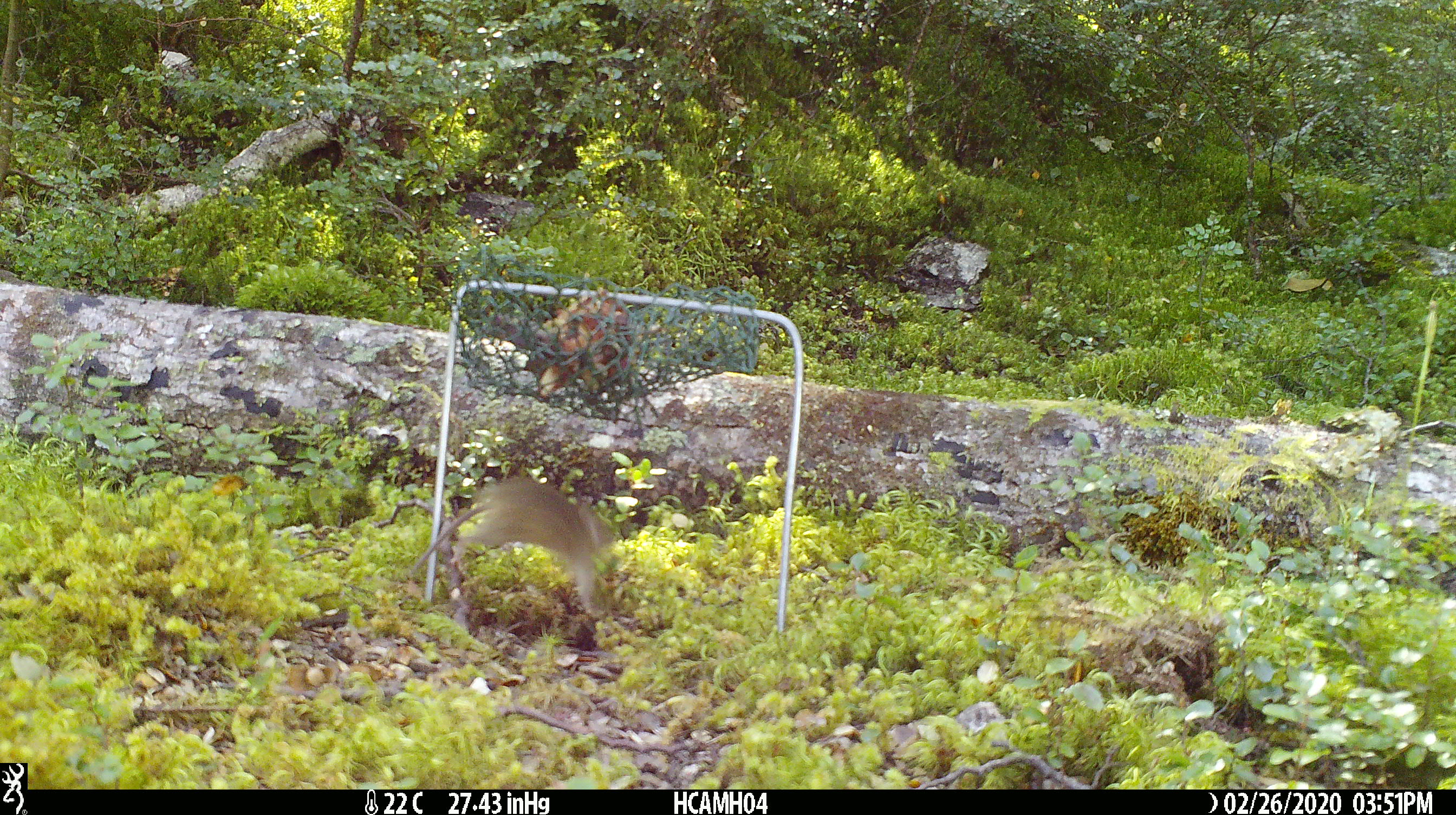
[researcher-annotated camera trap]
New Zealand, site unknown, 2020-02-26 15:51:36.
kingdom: Animalia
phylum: Chordata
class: Mammalia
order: Rodentia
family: Muridae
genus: Mus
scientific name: Mus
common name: mouse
Mouse (Mus).